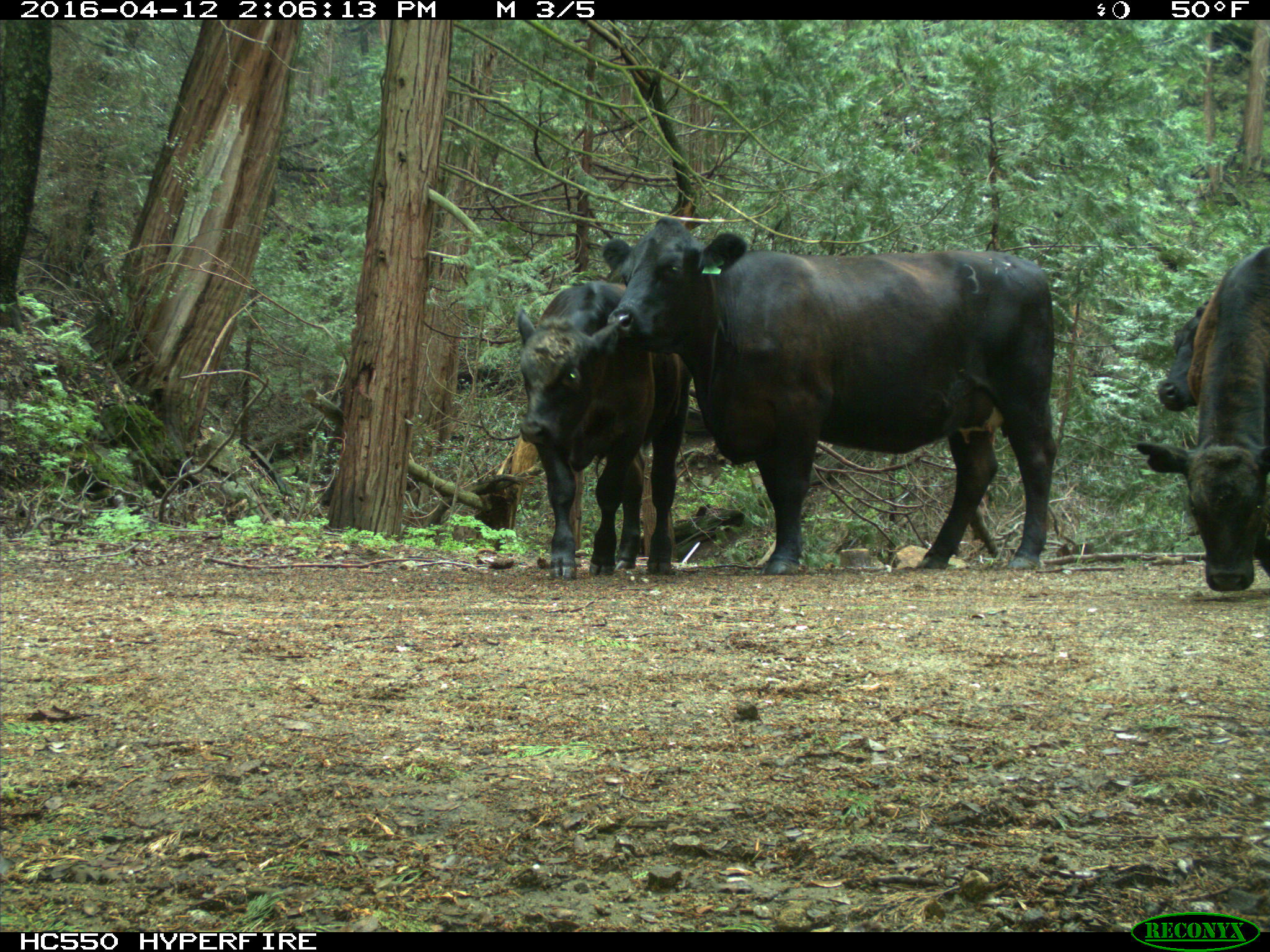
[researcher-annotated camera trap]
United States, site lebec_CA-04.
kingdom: Animalia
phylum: Chordata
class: Mammalia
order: Artiodactyla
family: Bovidae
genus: Bos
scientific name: Bos taurus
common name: domestic cow